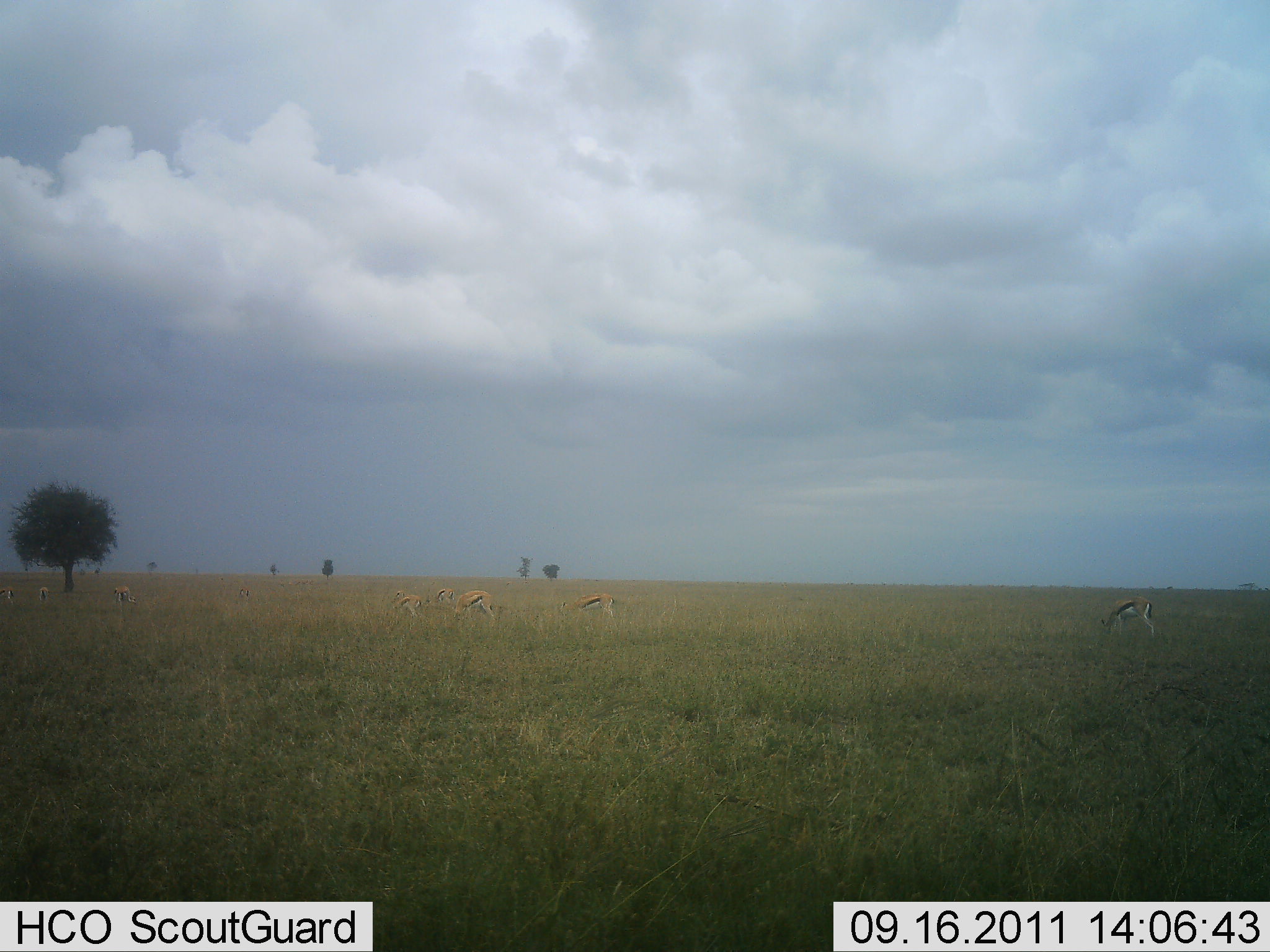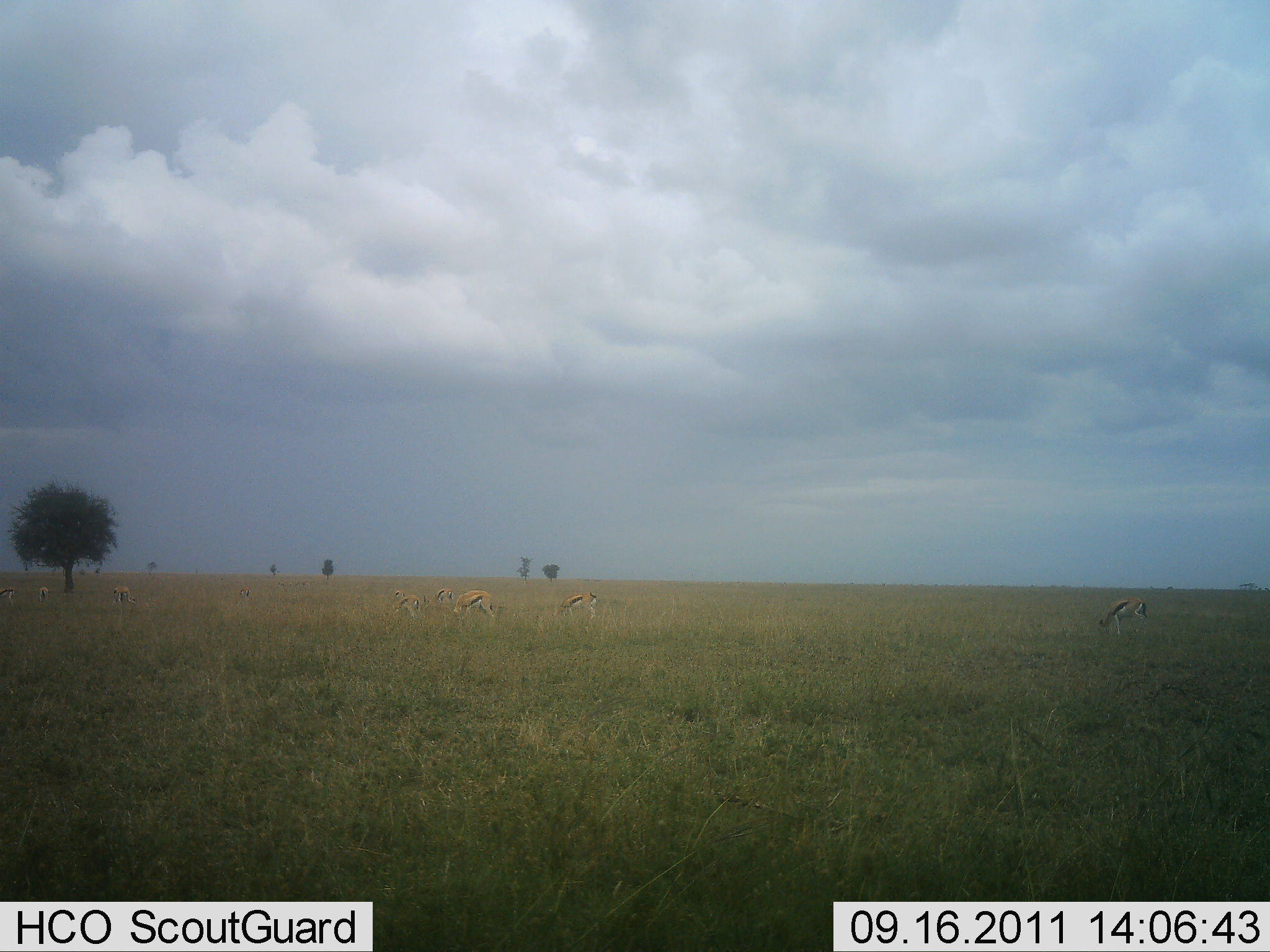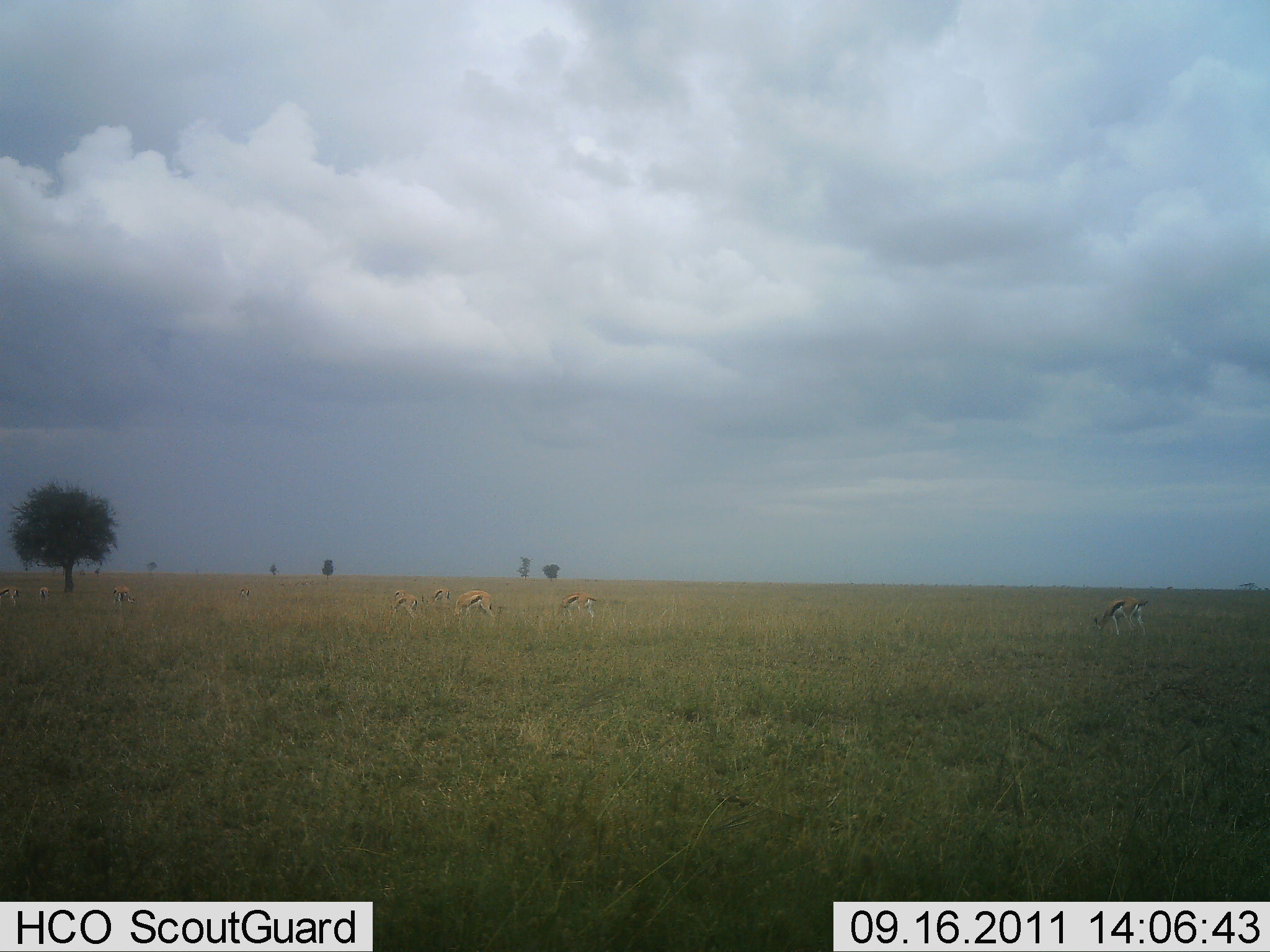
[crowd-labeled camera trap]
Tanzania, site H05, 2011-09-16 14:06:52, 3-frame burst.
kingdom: Animalia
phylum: Chordata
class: Mammalia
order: Artiodactyla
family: Bovidae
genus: Eudorcas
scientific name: Eudorcas thomsonii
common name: thomson's gazelle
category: gazellethomsons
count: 8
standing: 10%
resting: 0%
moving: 30%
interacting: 0%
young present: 0%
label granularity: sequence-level